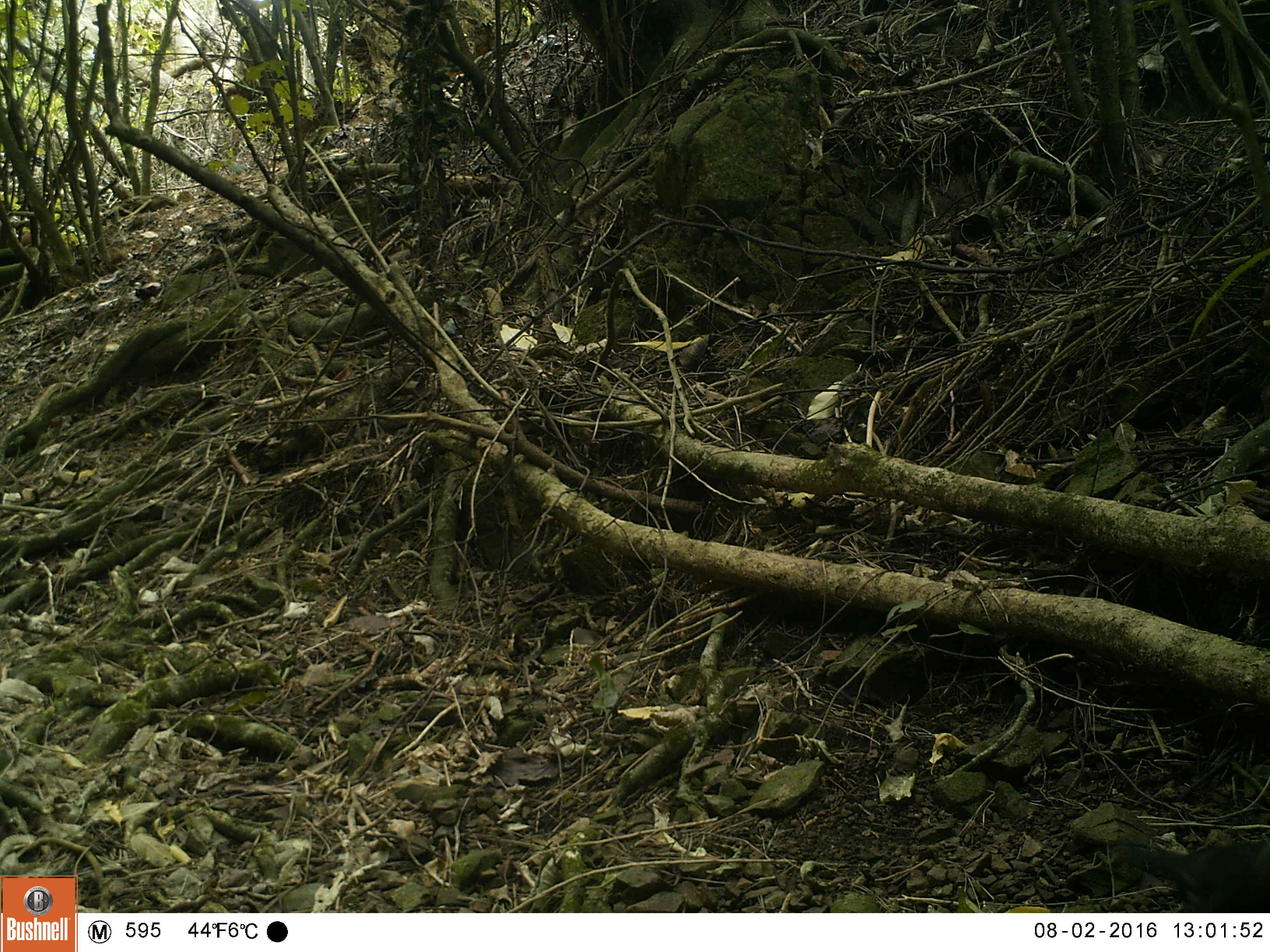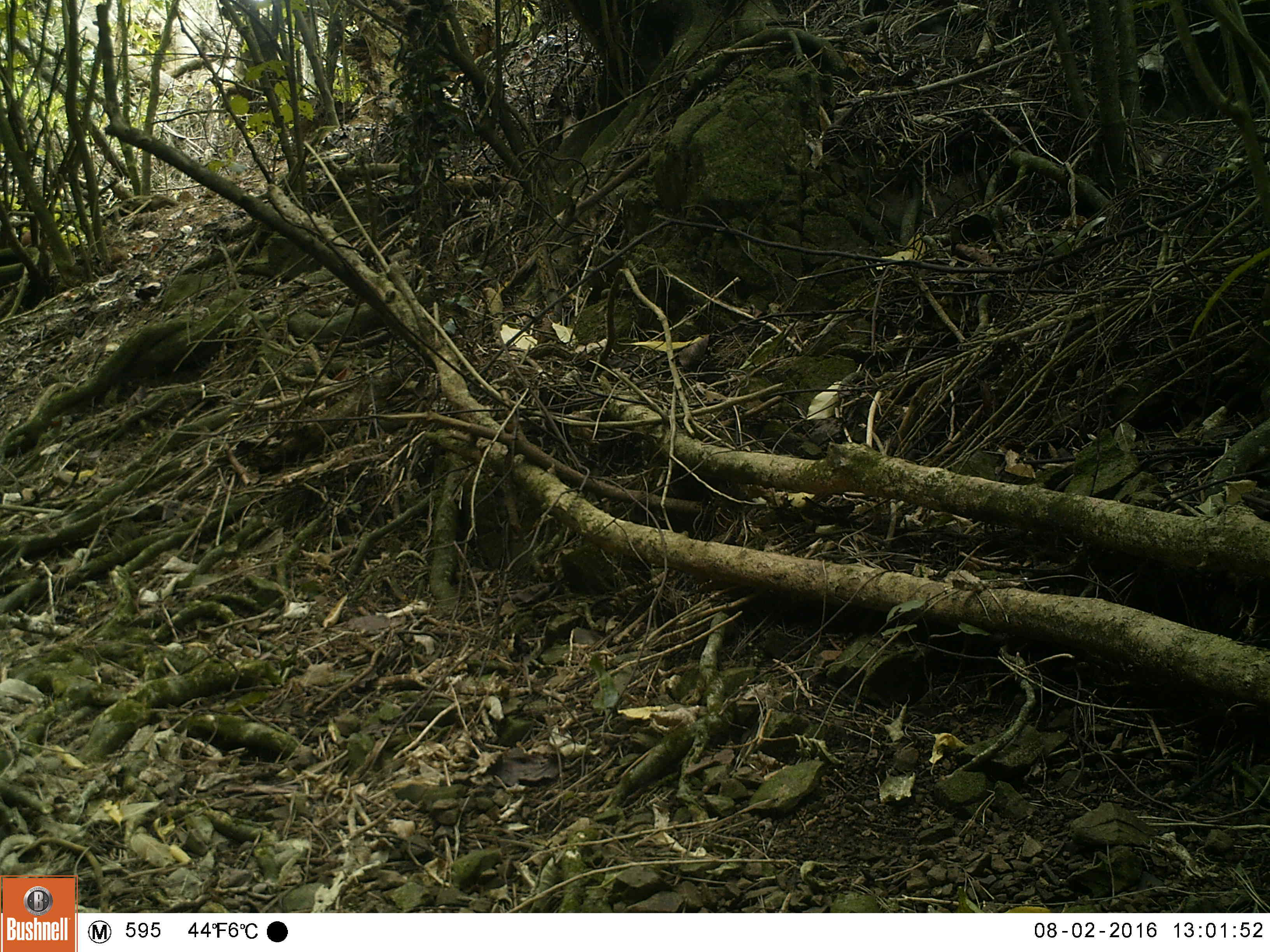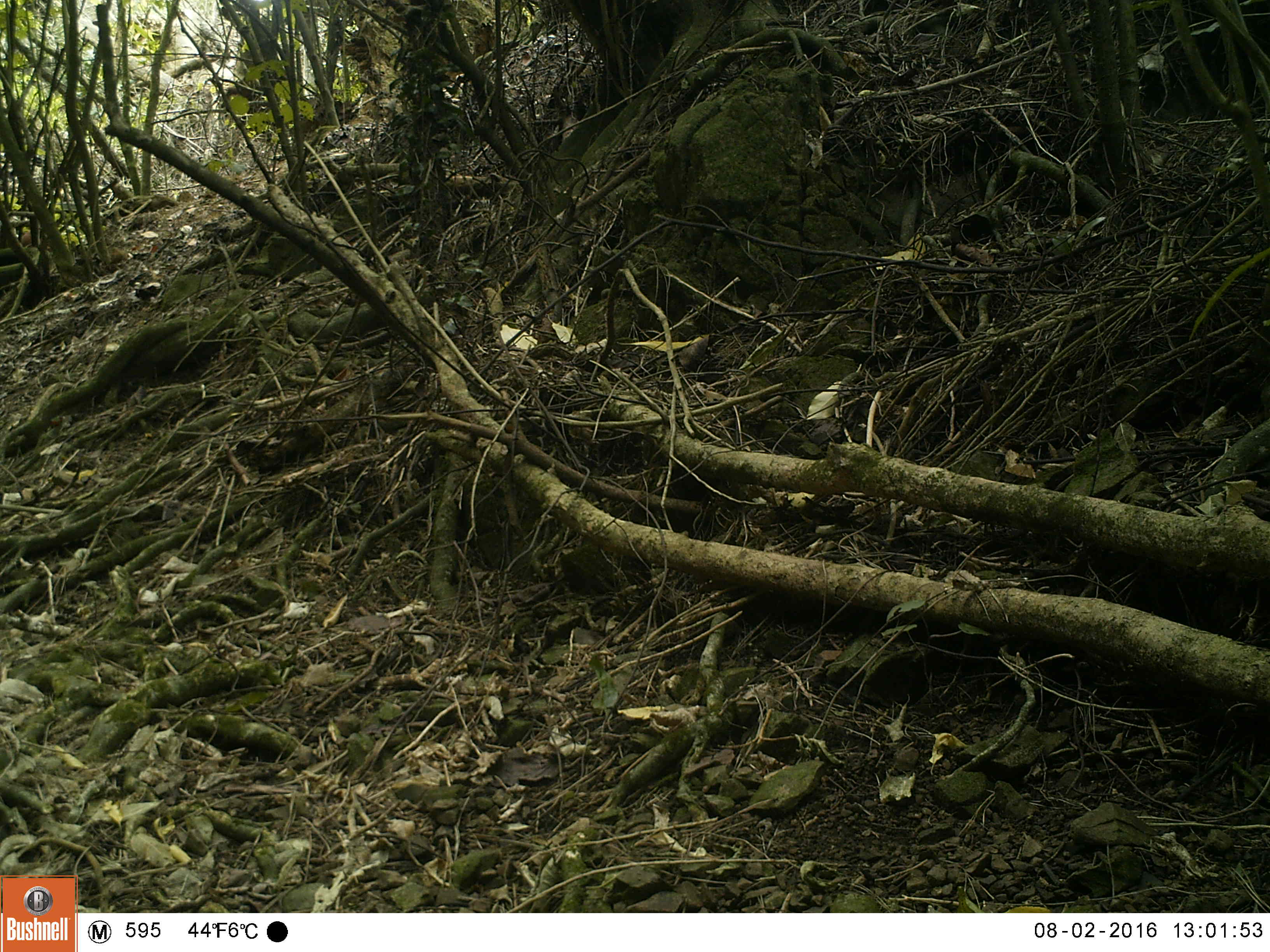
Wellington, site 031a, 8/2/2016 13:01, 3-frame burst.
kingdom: Animalia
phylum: Chordata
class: Aves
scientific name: Aves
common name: bird